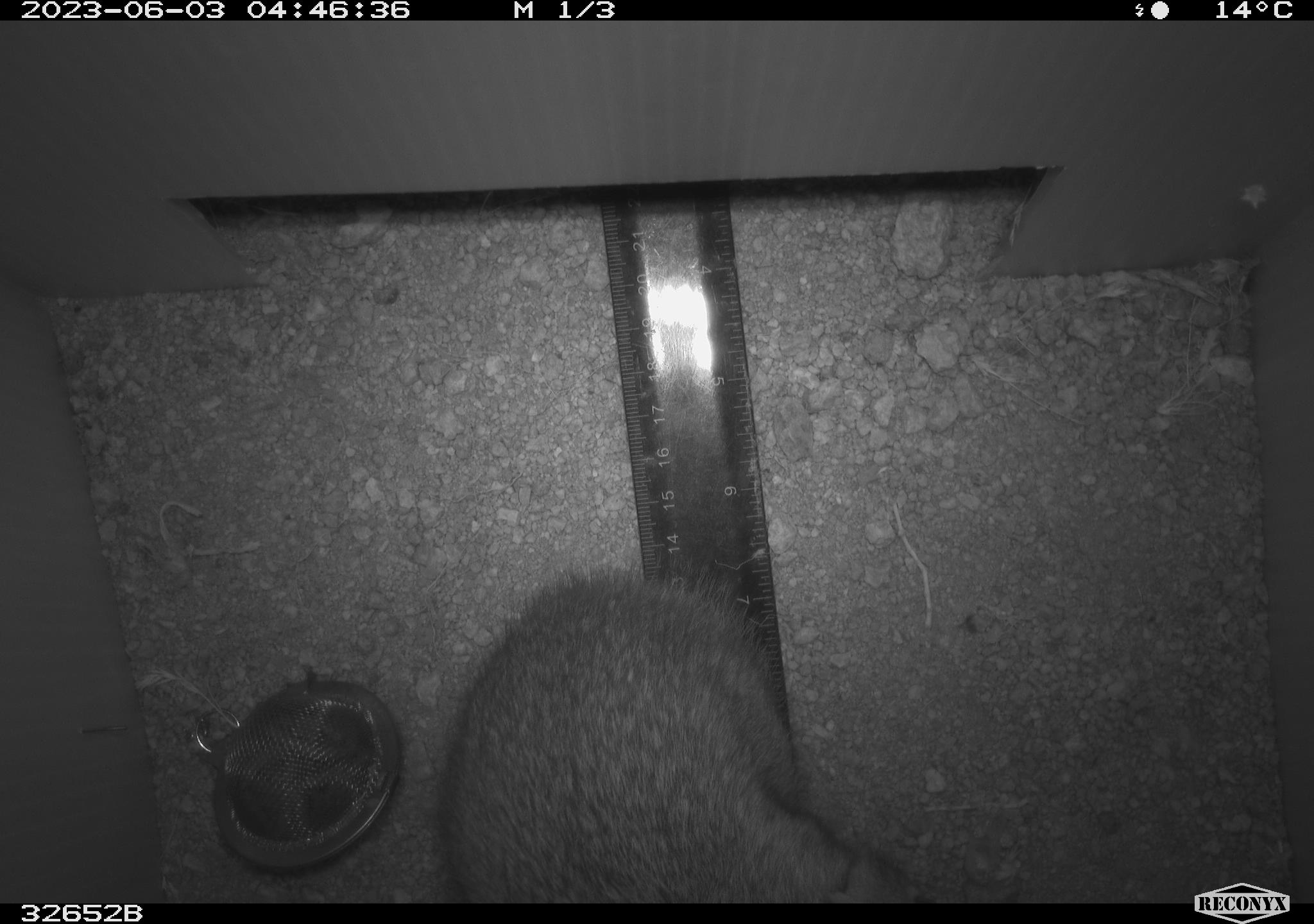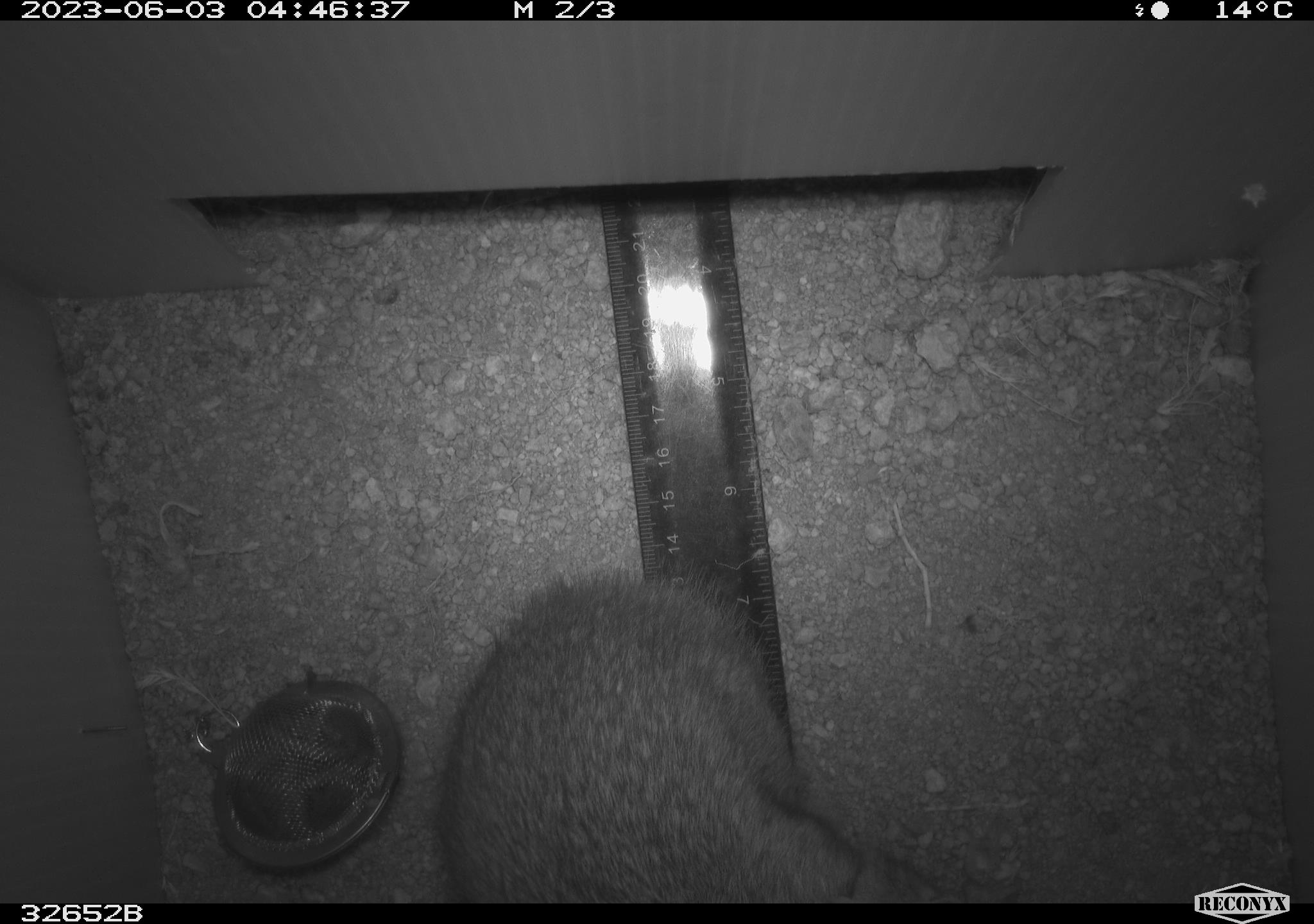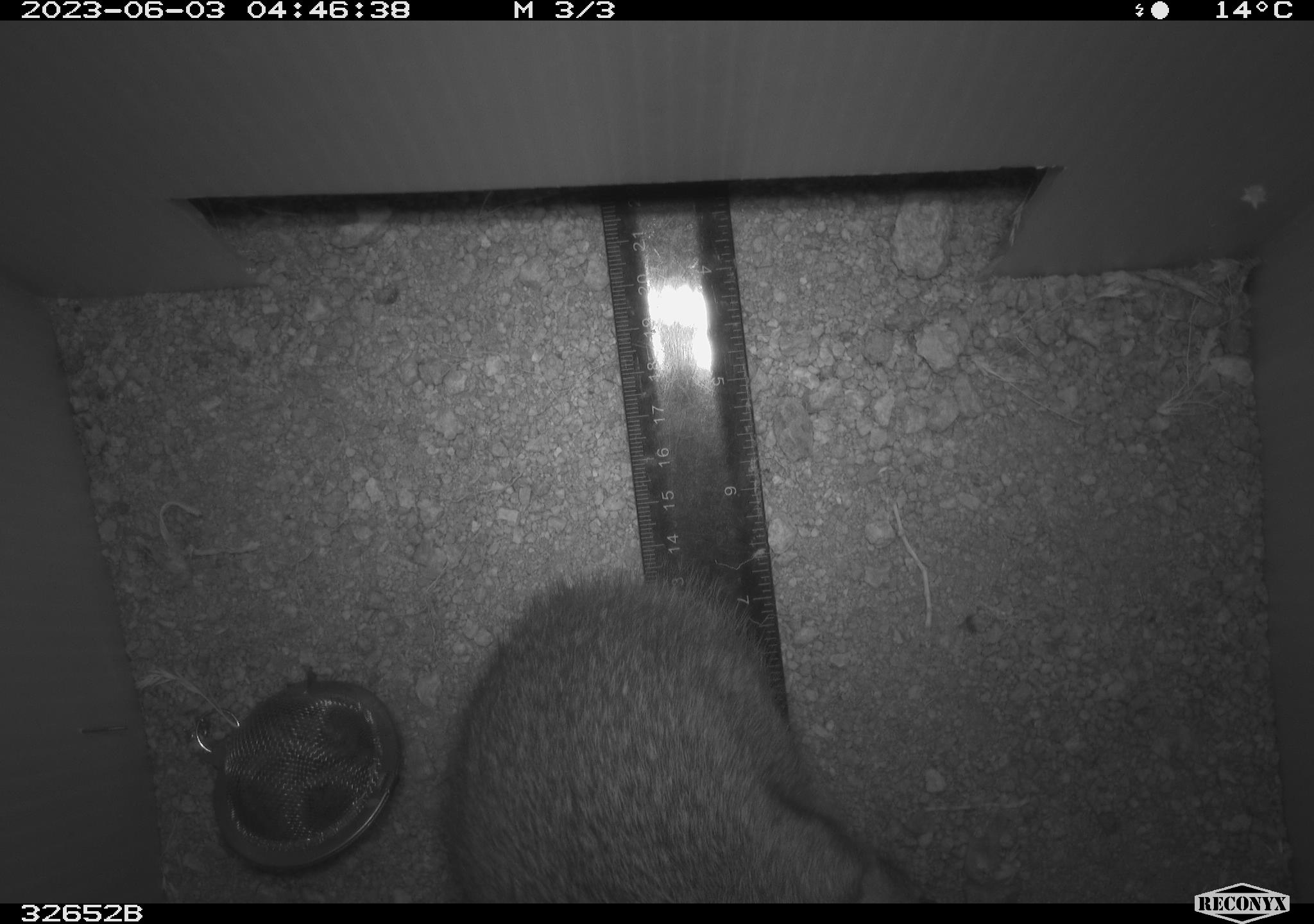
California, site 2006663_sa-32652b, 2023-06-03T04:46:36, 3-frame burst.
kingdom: Animalia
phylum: Chordata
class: Mammalia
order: Lagomorpha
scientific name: Lagomorpha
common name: hares, rabbits, and pikas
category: lagomorpha order